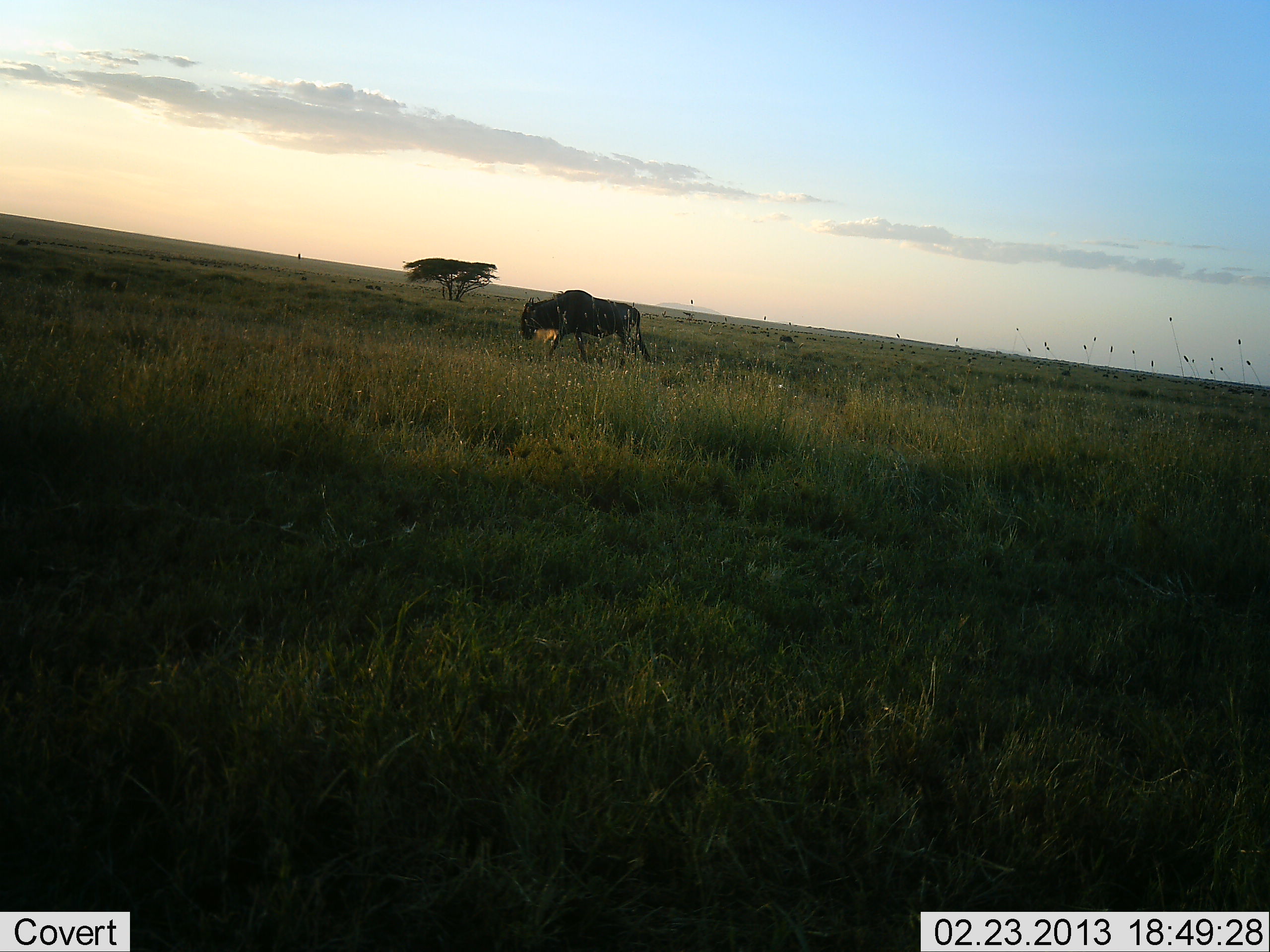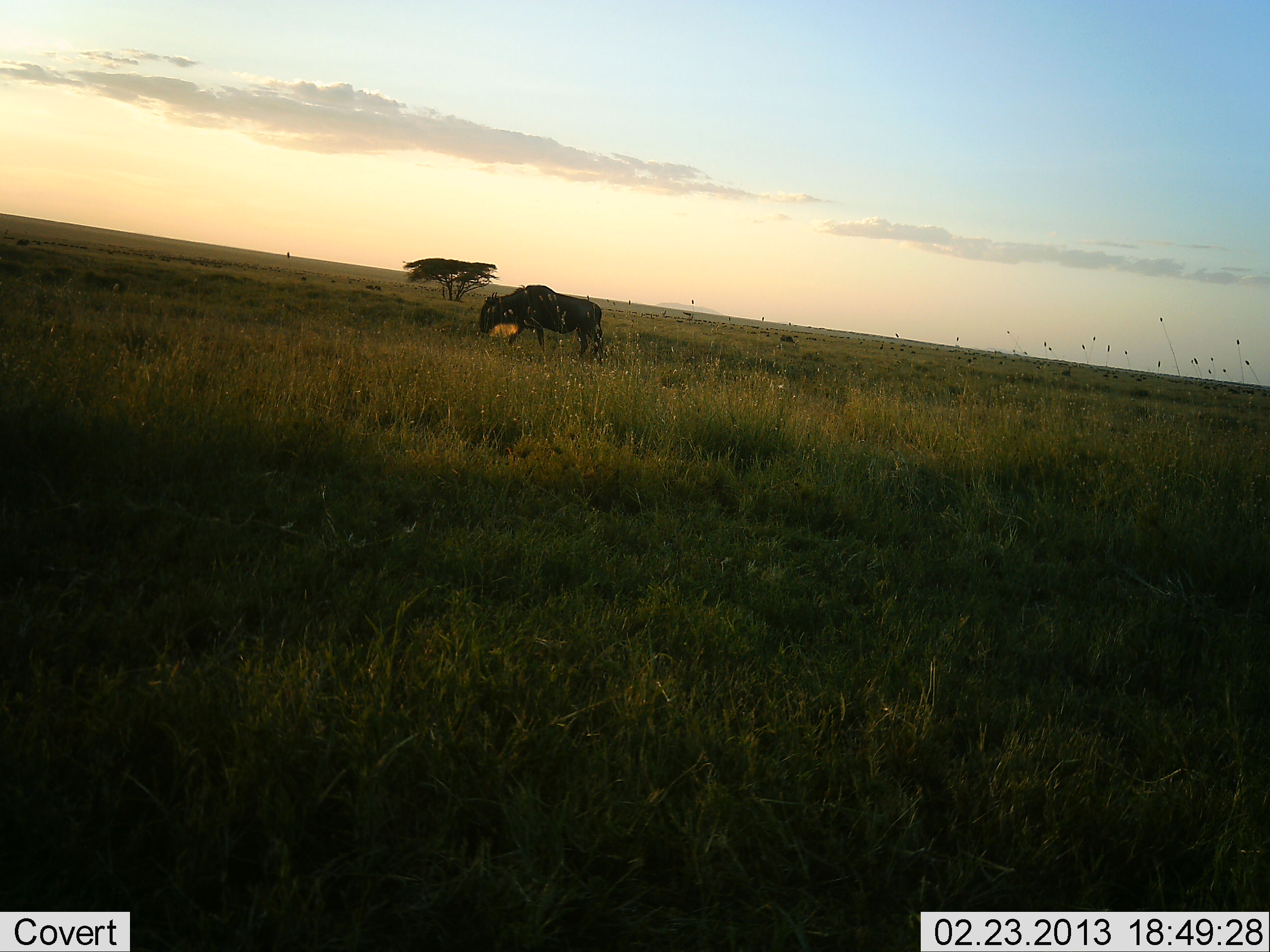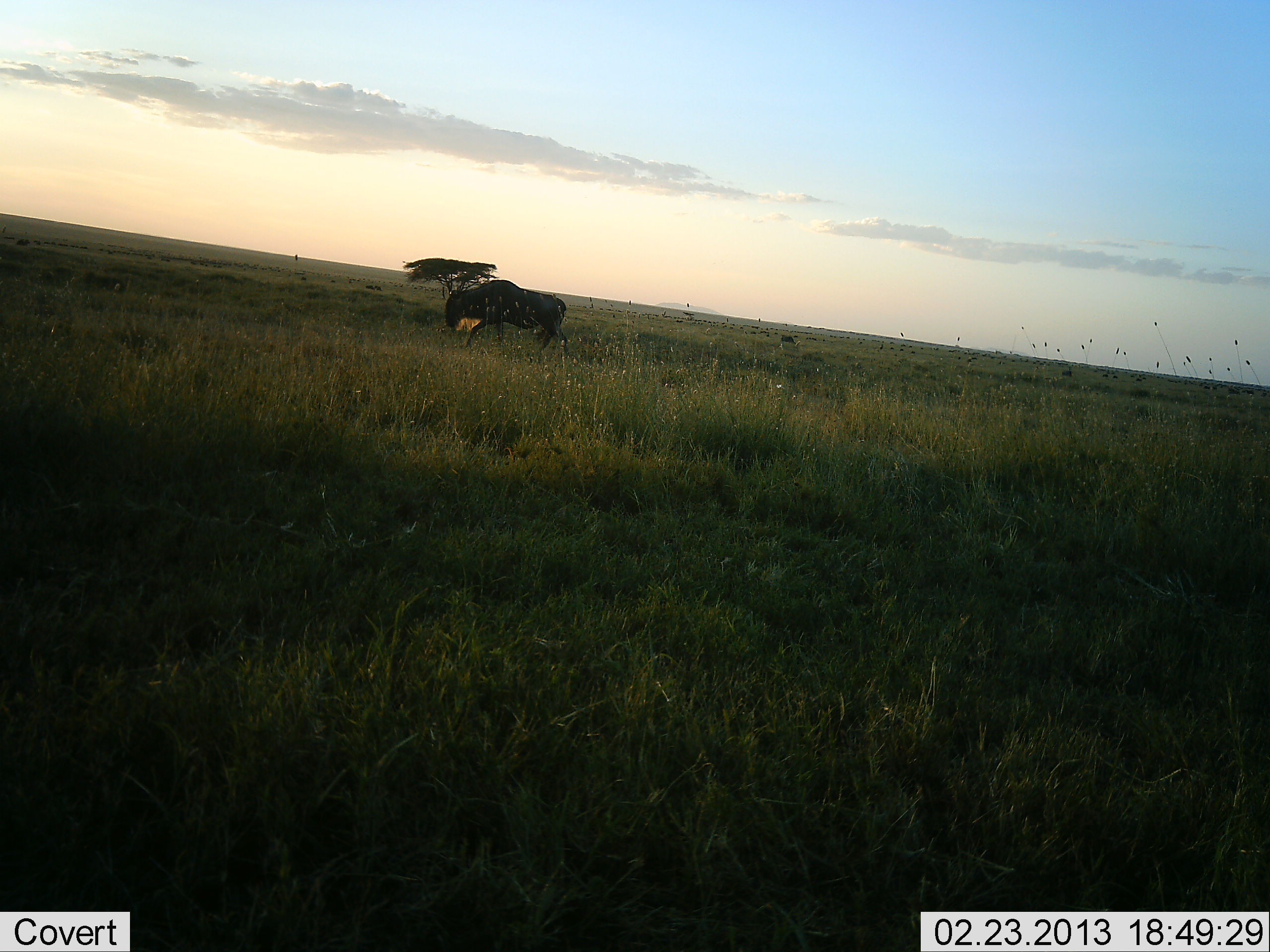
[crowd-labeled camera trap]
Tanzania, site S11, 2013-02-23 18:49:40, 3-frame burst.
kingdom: Animalia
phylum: Chordata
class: Mammalia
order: Artiodactyla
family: Bovidae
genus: Connochaetes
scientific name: Connochaetes taurinus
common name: blue wildebeest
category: wildebeest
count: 1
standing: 4%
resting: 0%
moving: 96%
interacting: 0%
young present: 0%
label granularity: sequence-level